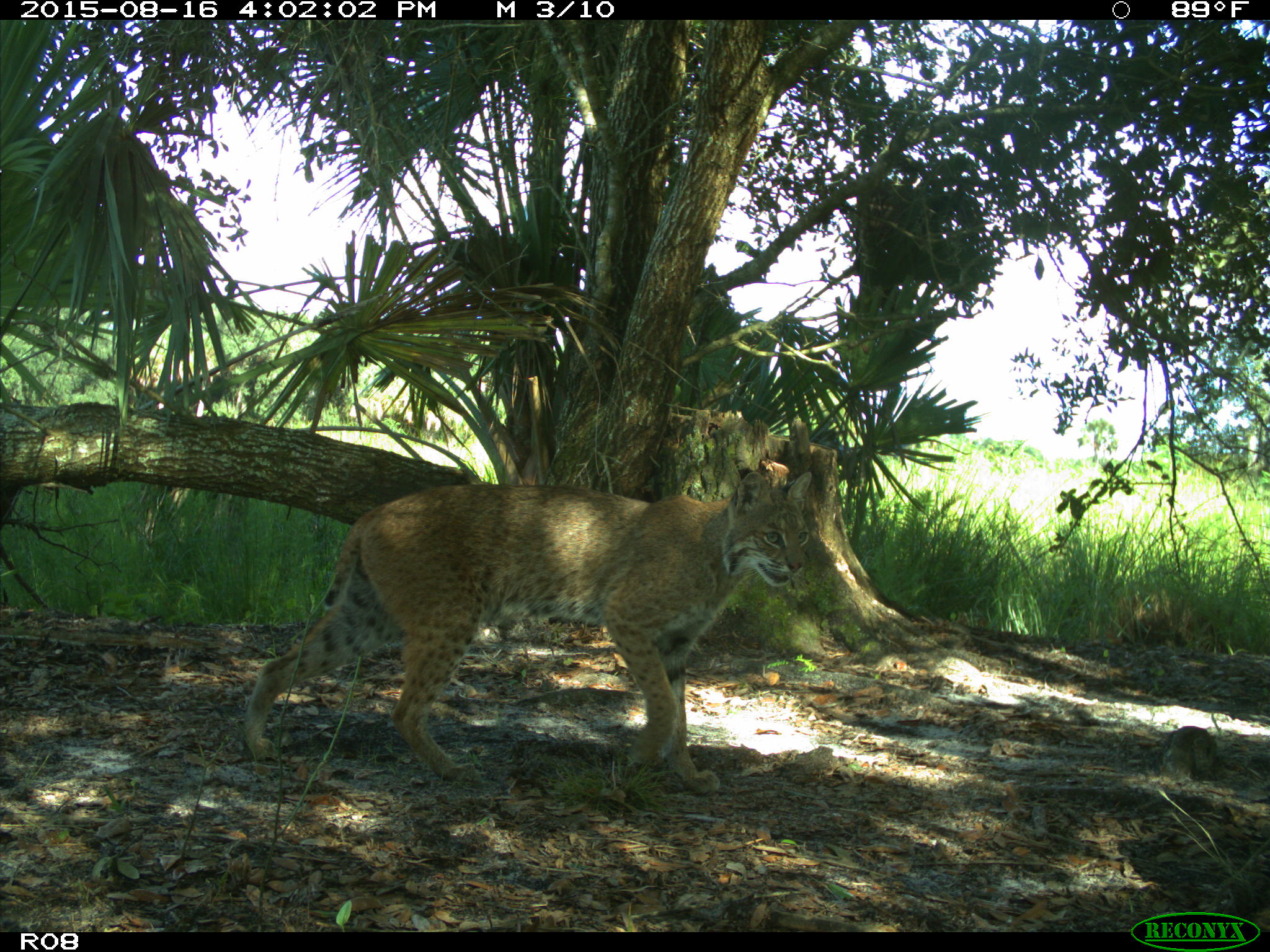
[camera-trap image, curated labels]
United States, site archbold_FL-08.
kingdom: Animalia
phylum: Chordata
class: Mammalia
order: Carnivora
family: Felidae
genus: Lynx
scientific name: Lynx rufus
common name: bobcat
Lynx rufus (bobcat).